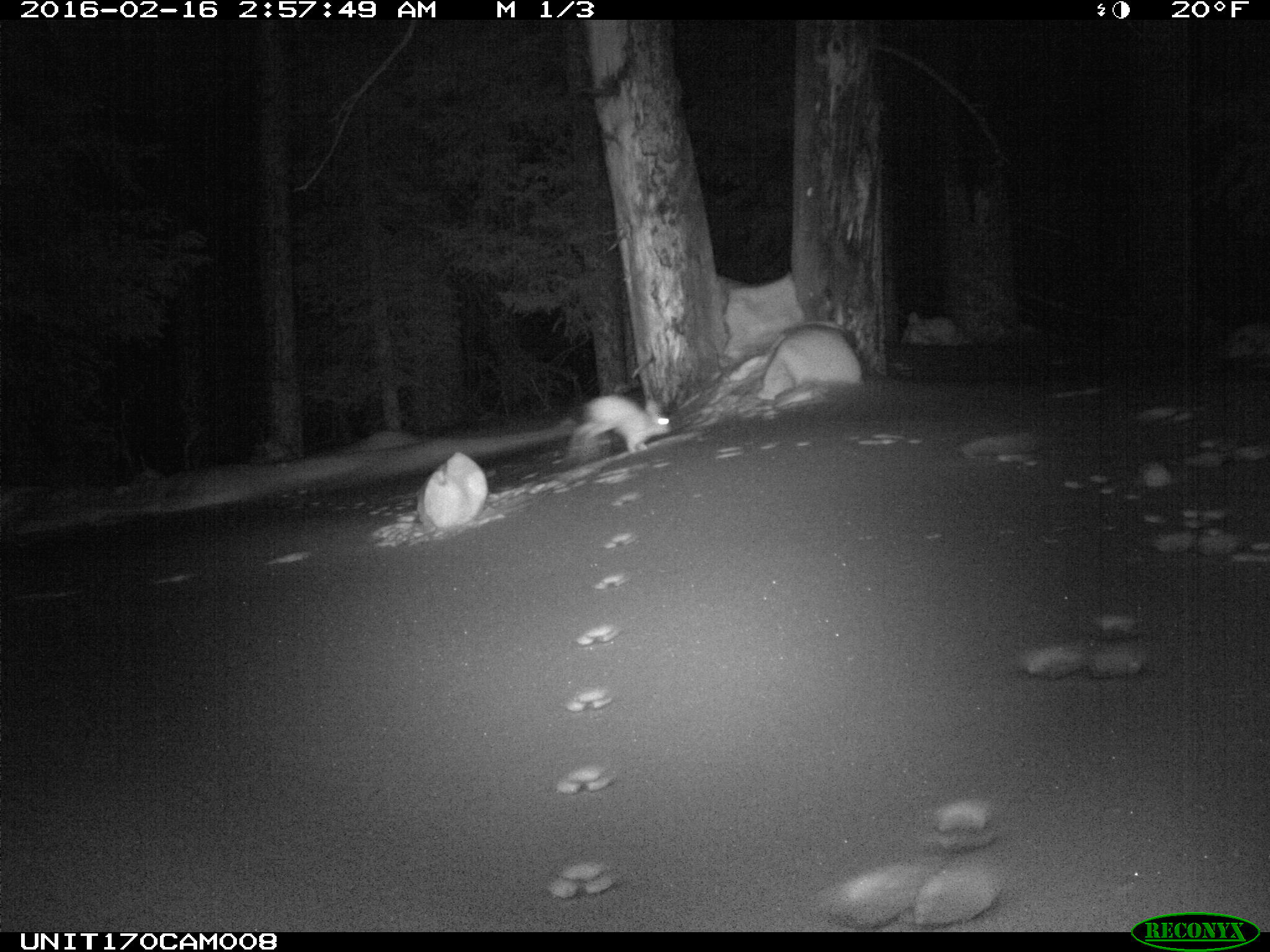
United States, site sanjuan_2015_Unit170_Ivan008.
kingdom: Animalia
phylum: Chordata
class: Mammalia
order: Lagomorpha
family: Leporidae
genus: Lepus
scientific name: Lepus americanus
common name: snowshoe hare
Lepus americanus (snowshoe hare).